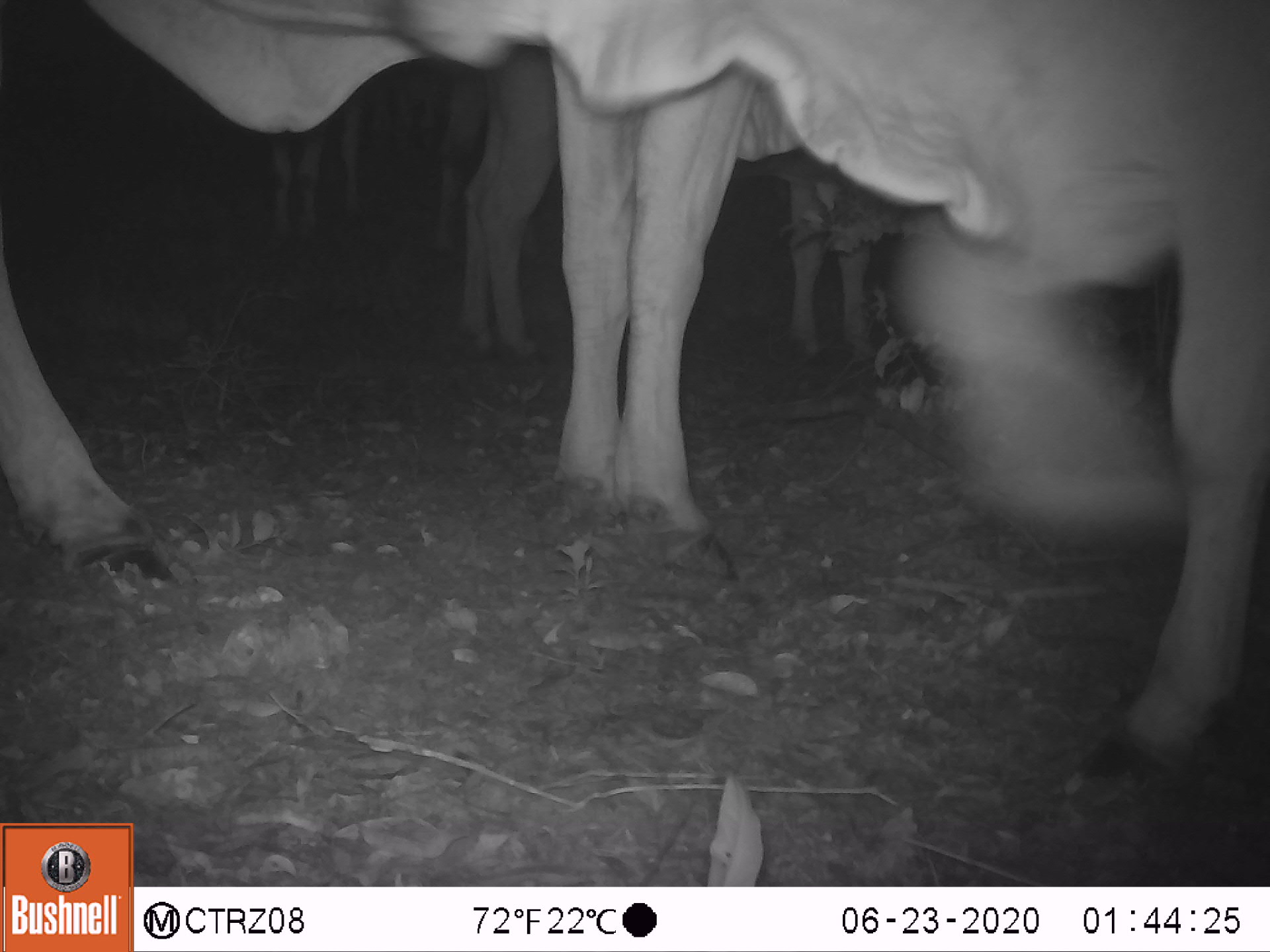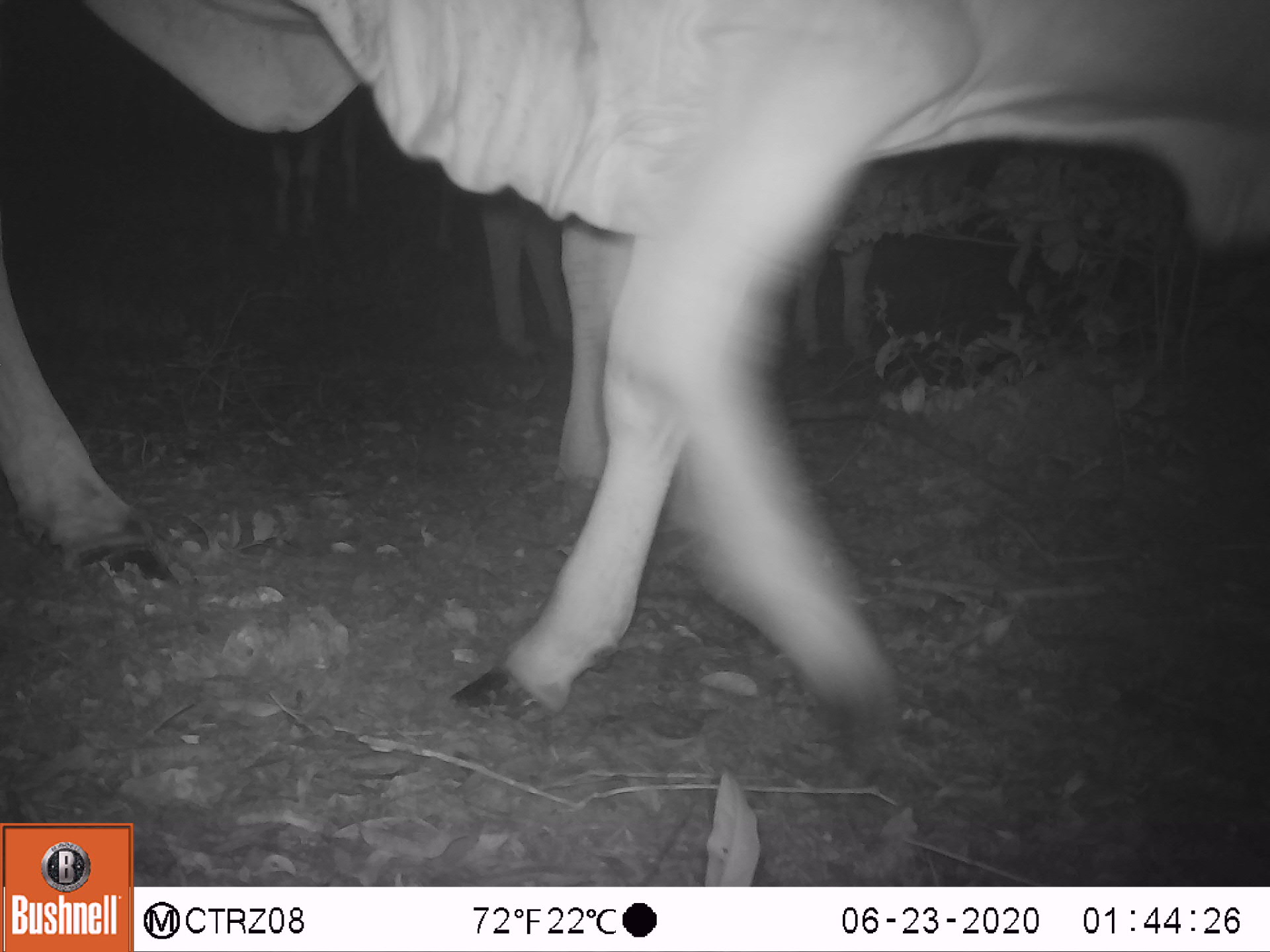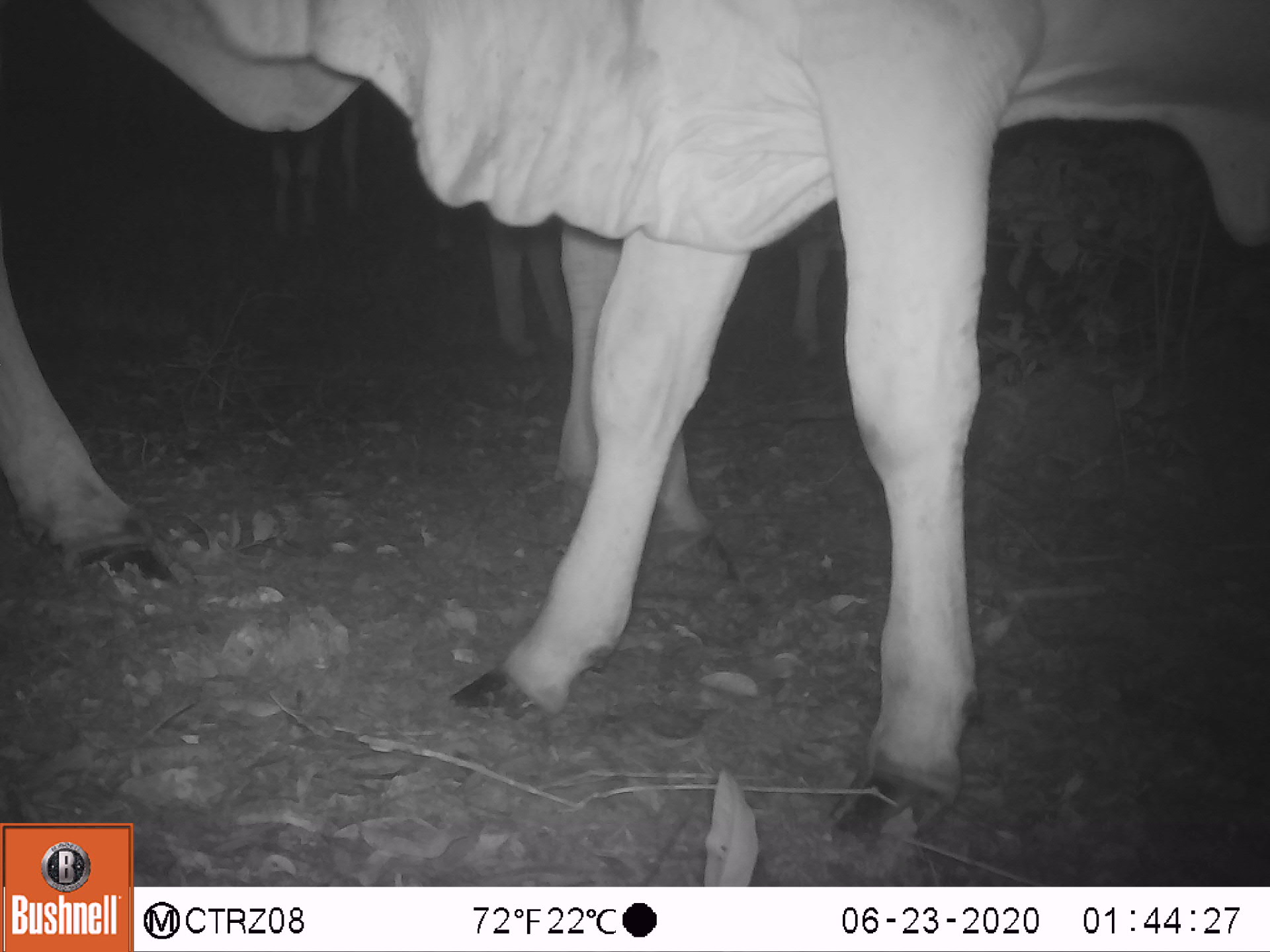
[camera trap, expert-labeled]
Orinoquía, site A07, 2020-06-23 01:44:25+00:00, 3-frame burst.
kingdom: Animalia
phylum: Chordata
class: Mammalia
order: Artiodactyla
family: Bovidae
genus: Bos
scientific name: Bos taurus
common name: cow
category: cattle